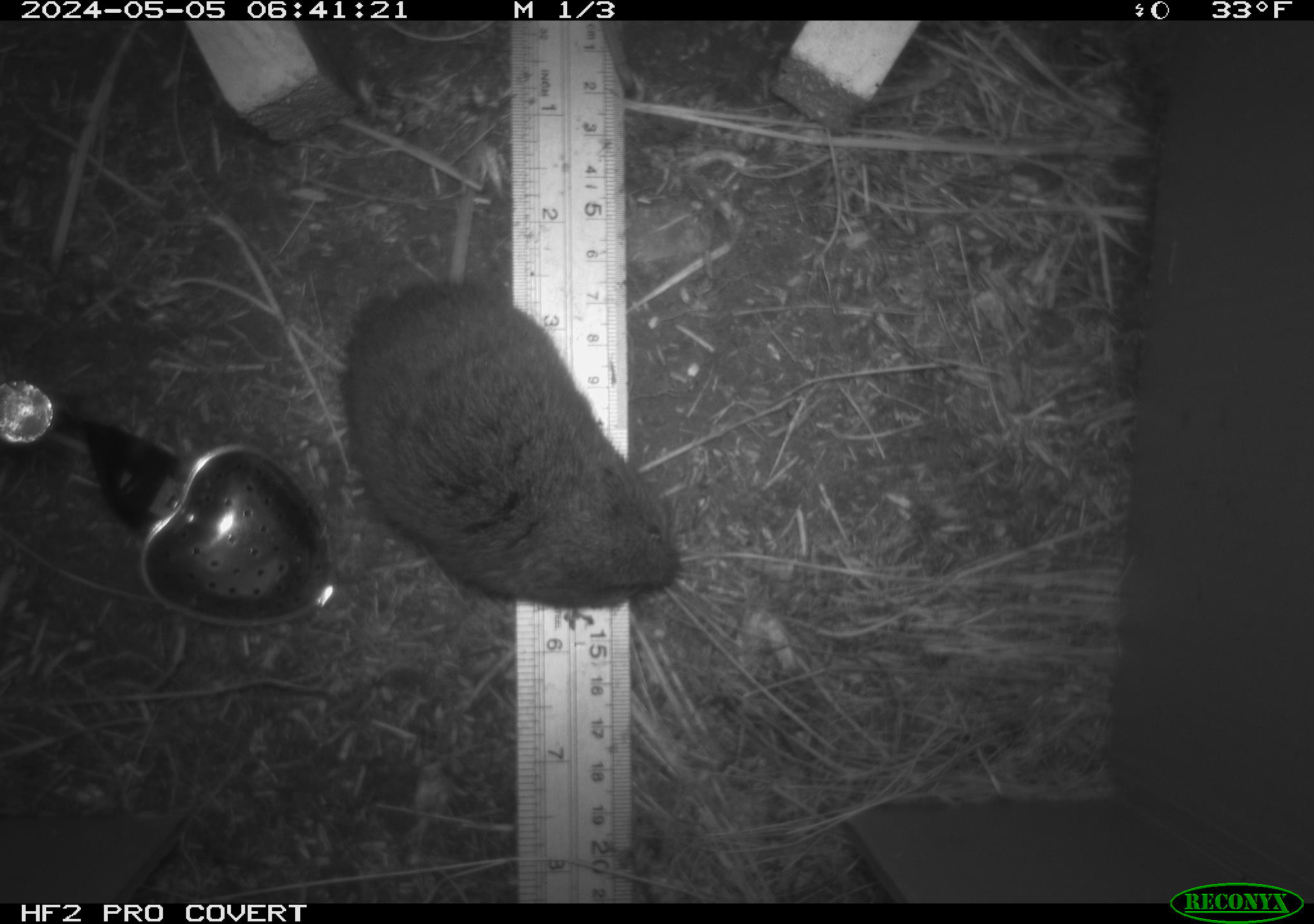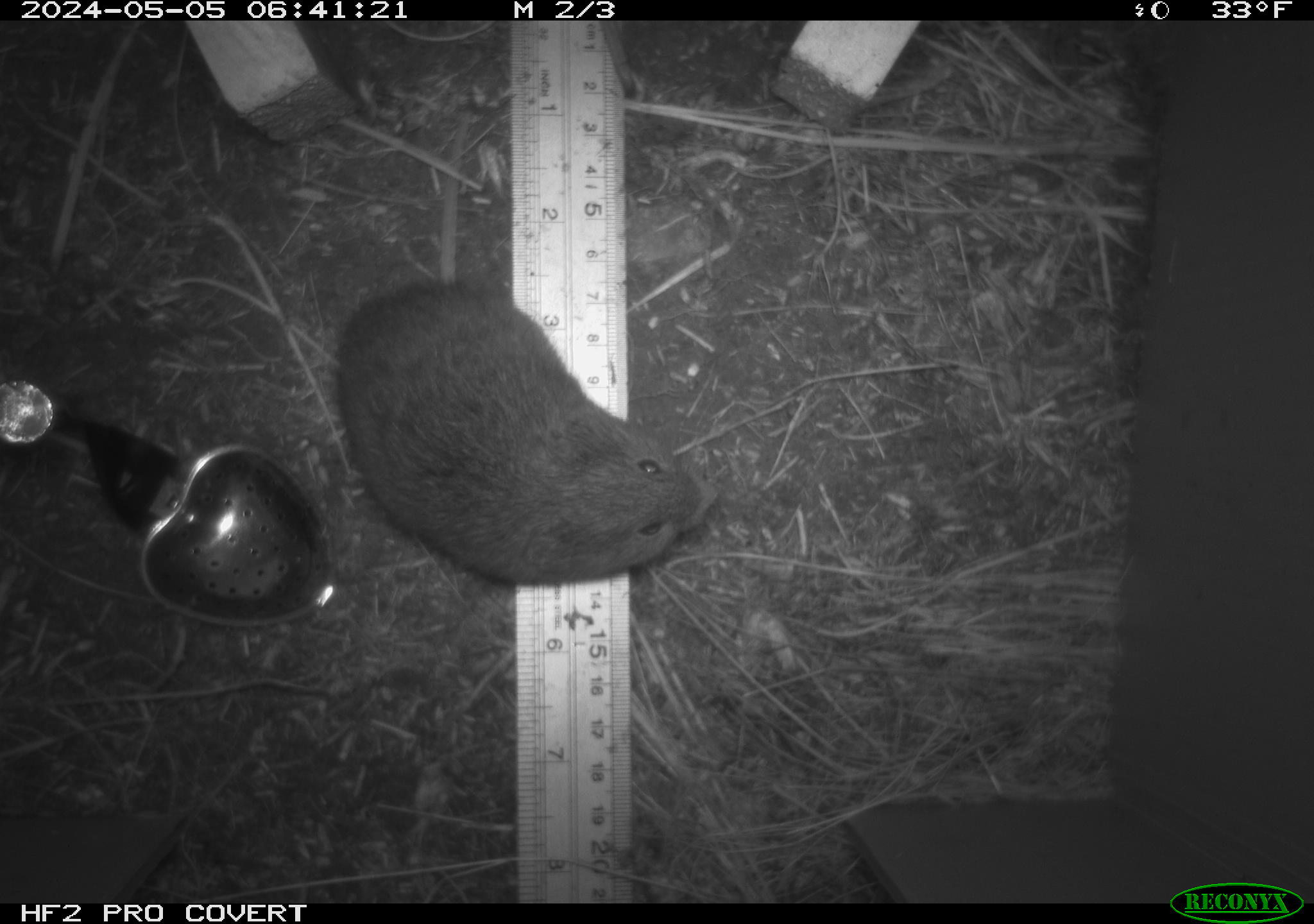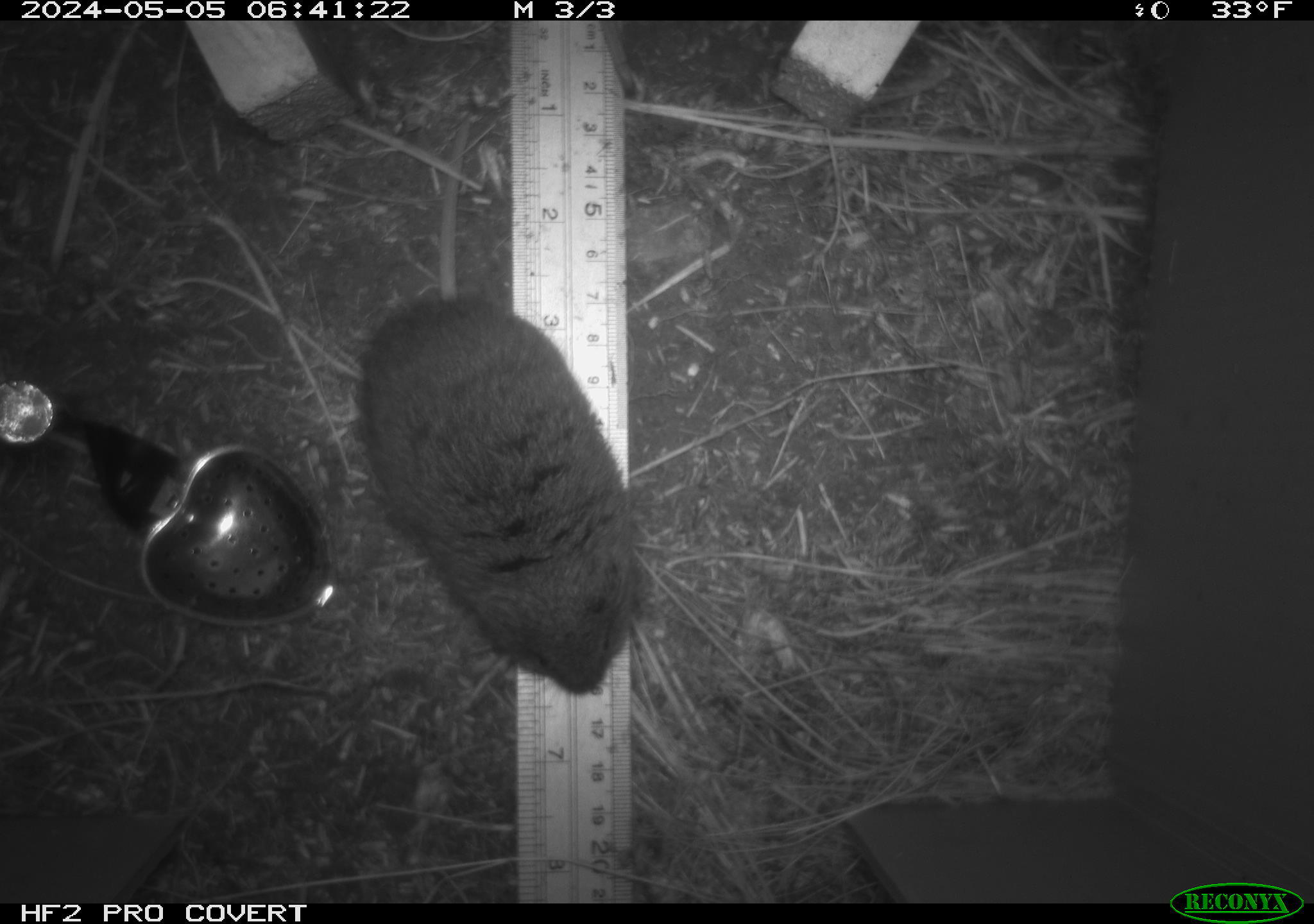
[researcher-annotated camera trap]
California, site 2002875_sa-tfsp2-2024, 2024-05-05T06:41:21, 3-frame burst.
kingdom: Animalia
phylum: Chordata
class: Mammalia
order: Rodentia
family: Cricetidae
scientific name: Arvicolinae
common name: voles, lemmings, and muskrats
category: arvicolinae subfamily